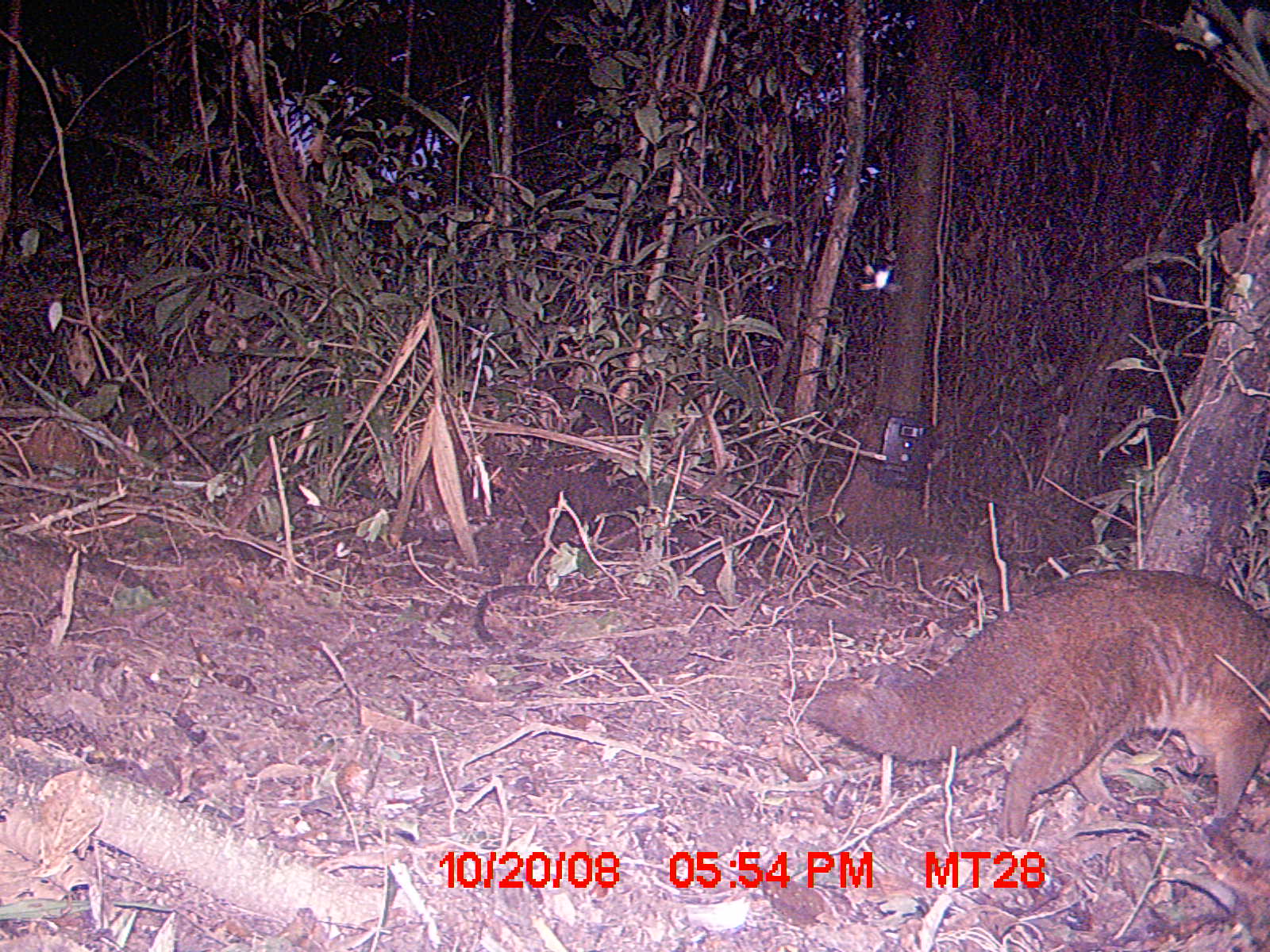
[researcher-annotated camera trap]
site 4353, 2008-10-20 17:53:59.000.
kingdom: Animalia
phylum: Chordata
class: Aves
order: Cuculiformes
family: Cuculidae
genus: Coua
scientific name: Coua serriana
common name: red-breasted coua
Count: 3.